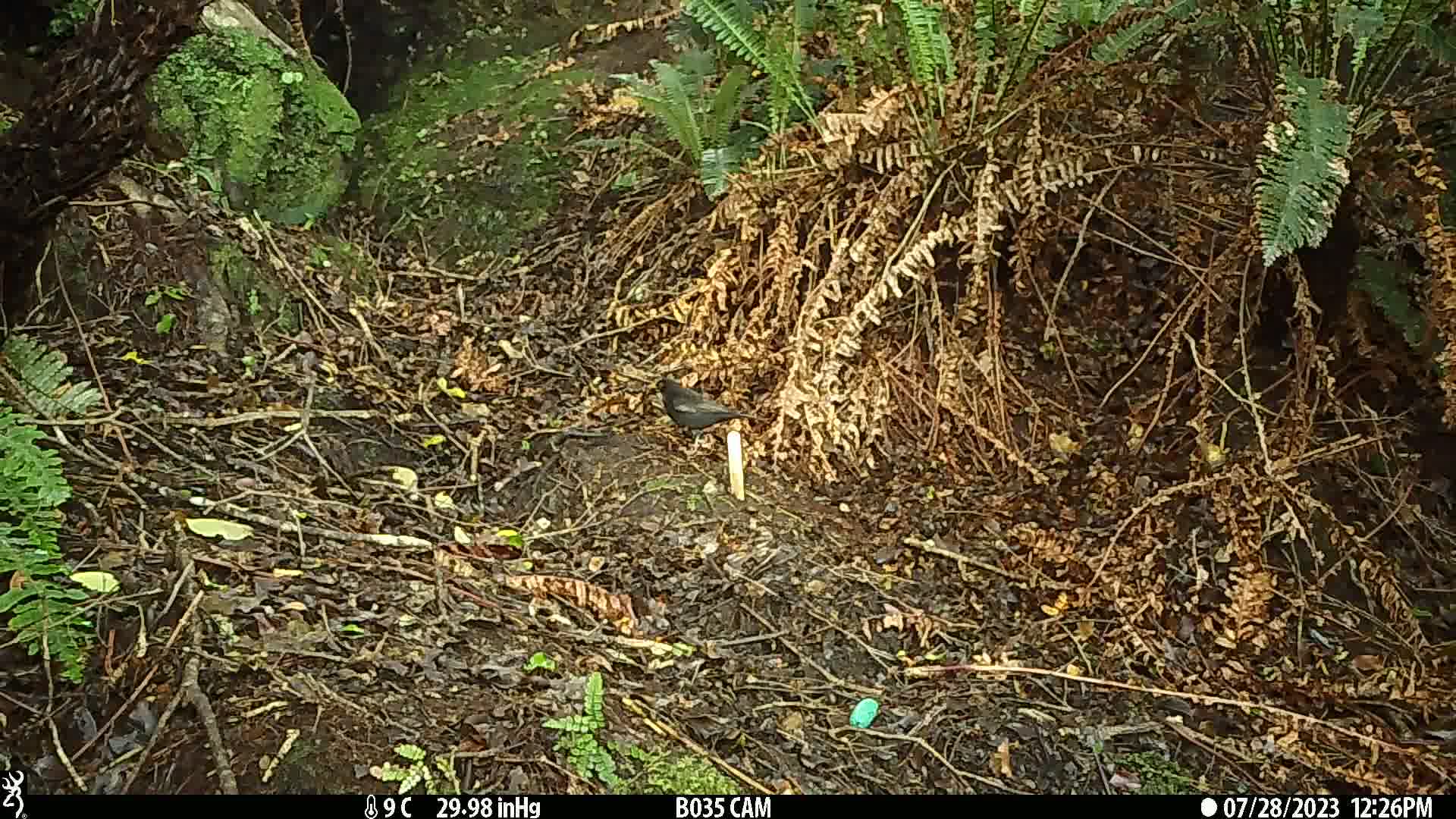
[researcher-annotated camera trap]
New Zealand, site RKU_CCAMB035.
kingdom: Animalia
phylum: Chordata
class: Aves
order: Passeriformes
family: Turdidae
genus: Turdus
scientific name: Turdus merula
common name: eurasian blackbird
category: blackbird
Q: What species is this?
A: Blackbird (eurasian blackbird) (Turdus merula).